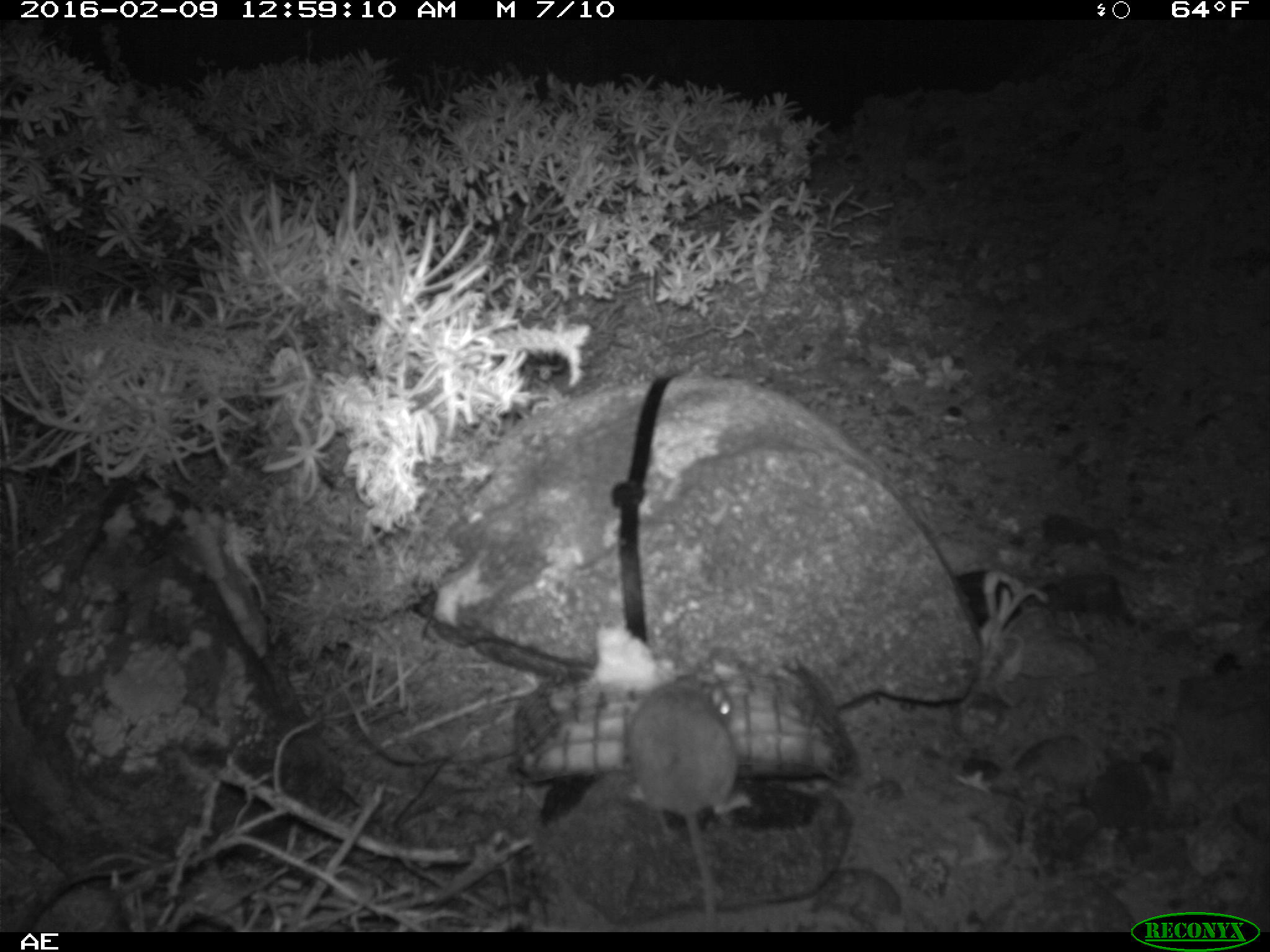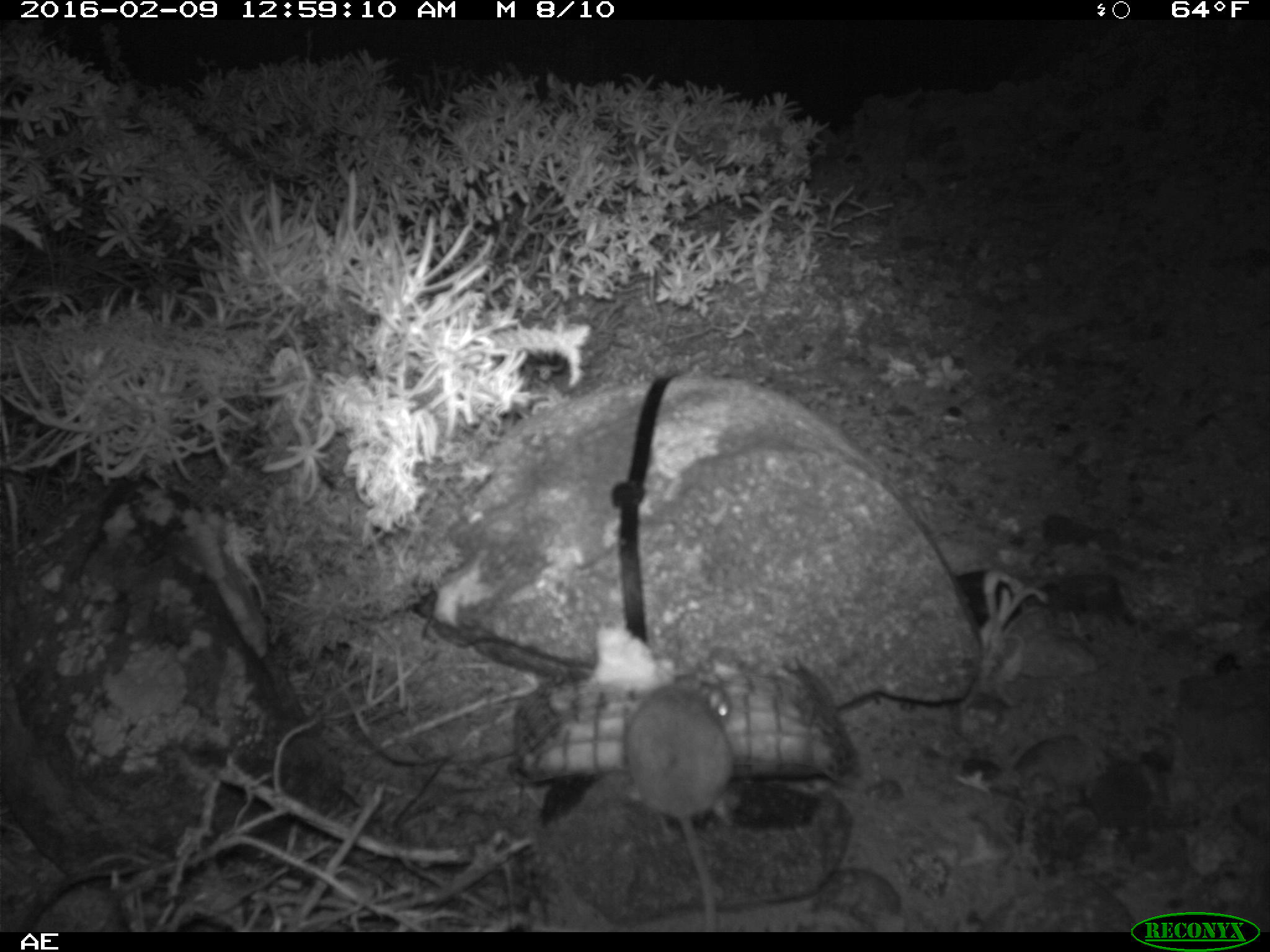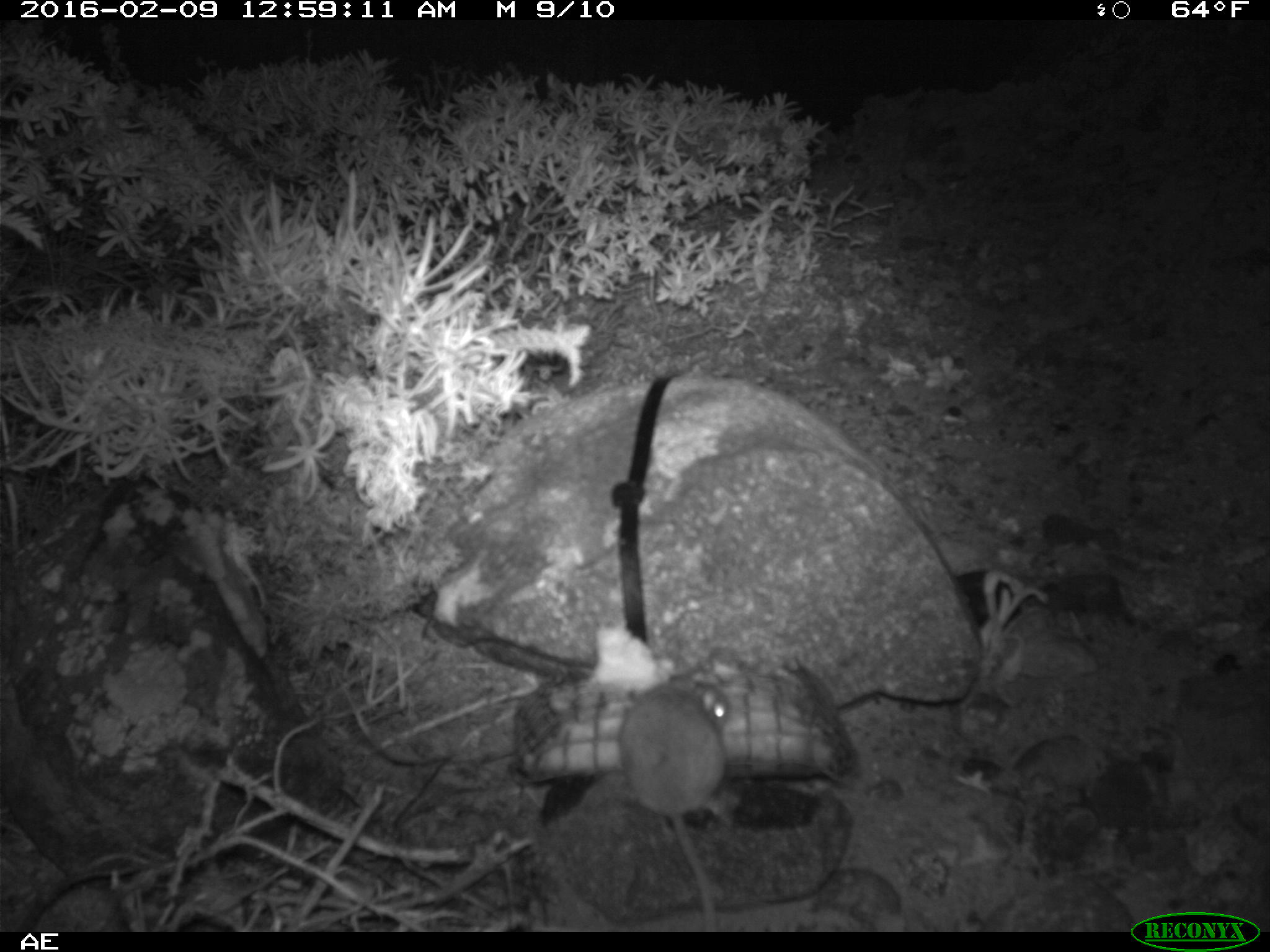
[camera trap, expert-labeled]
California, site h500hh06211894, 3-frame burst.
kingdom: Animalia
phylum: Chordata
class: Mammalia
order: Rodentia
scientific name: Rodentia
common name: rodent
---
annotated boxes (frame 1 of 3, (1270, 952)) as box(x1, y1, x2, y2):
rodent: box(624, 667, 753, 932)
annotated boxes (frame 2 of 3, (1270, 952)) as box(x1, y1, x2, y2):
rodent: box(626, 676, 737, 932)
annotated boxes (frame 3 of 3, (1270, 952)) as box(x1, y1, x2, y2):
rodent: box(618, 656, 734, 933)